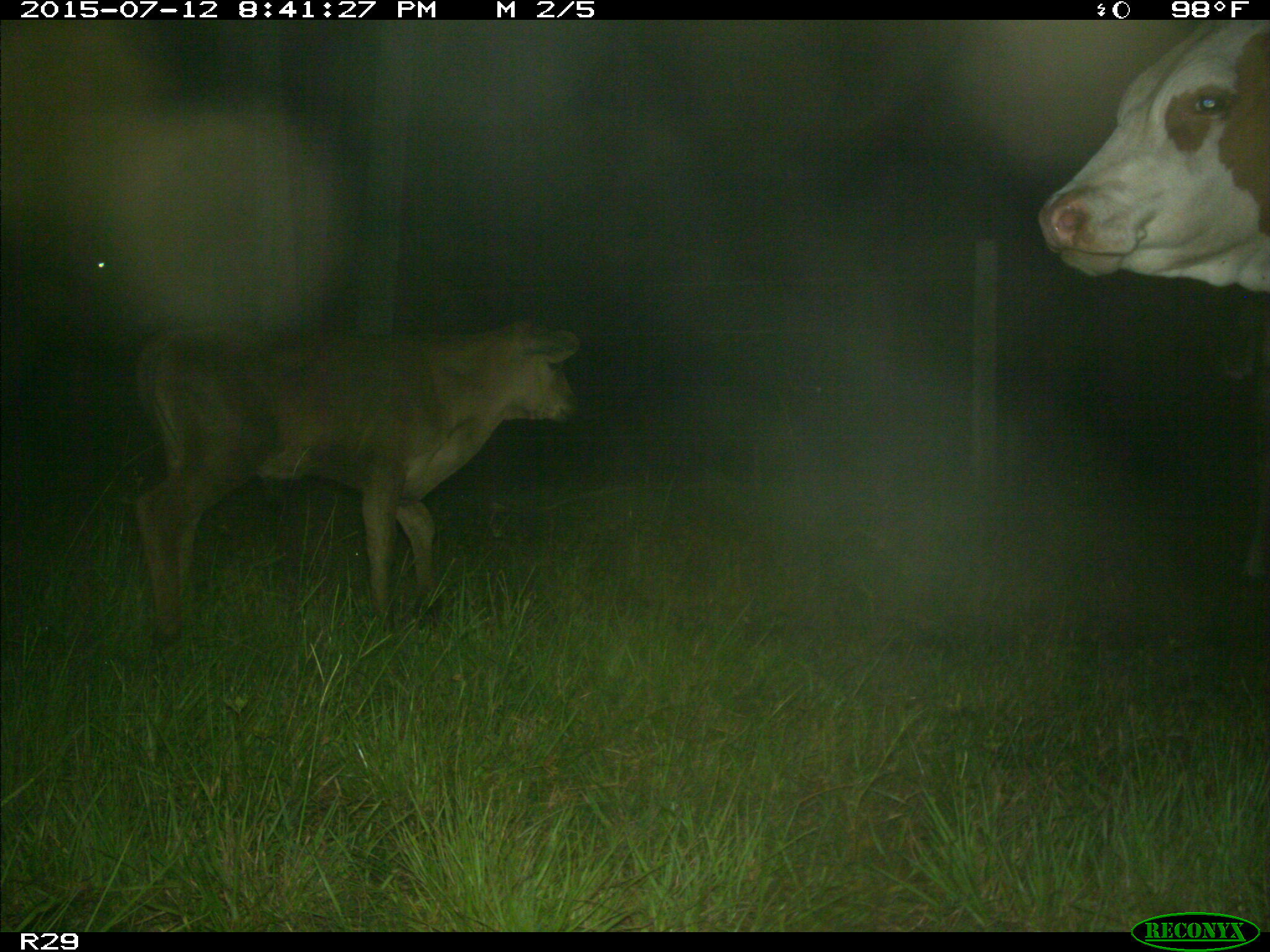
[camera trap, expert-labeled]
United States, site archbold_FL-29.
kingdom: Animalia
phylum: Chordata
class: Mammalia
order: Artiodactyla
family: Bovidae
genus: Bos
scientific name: Bos taurus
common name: domestic cow